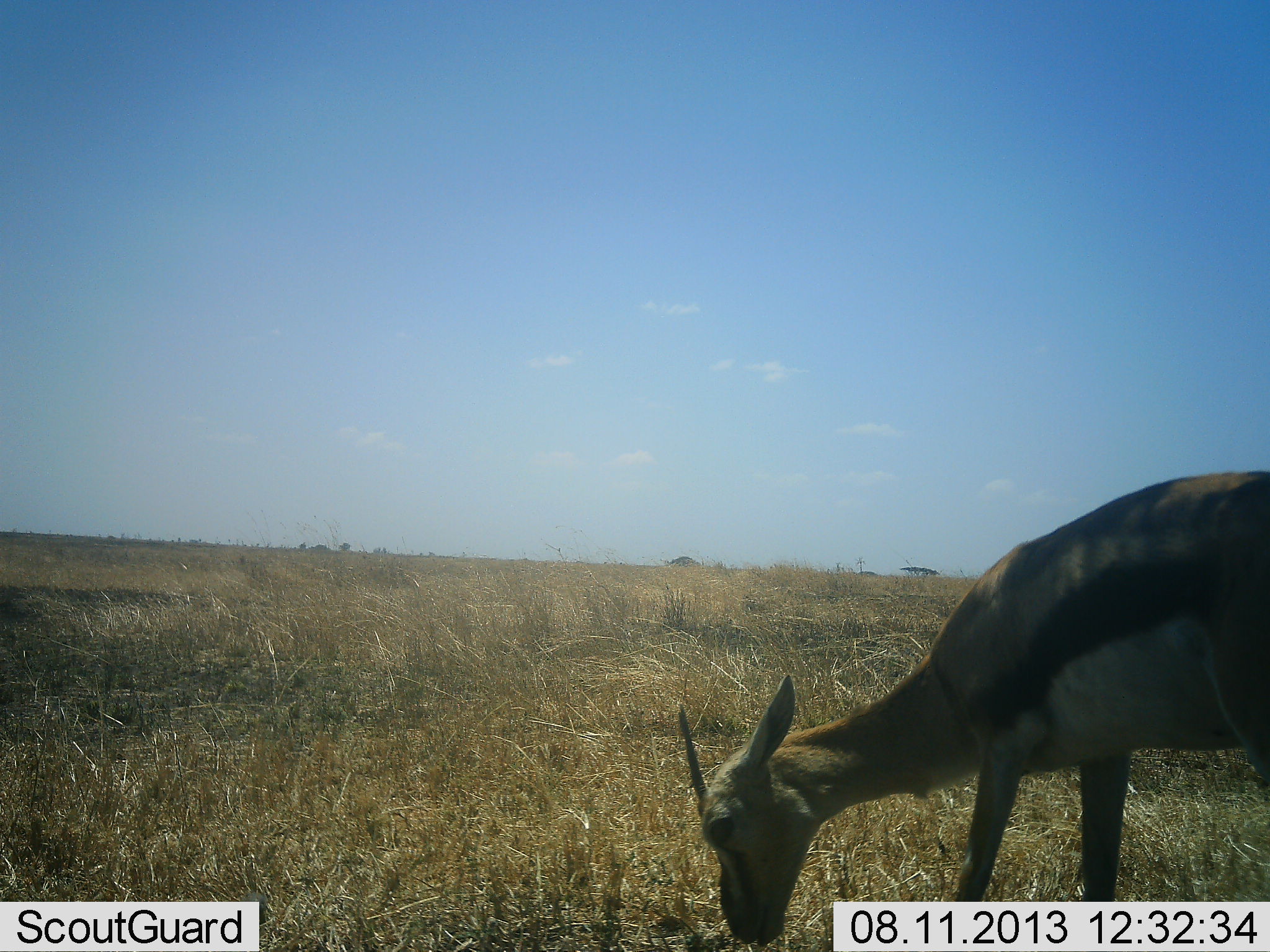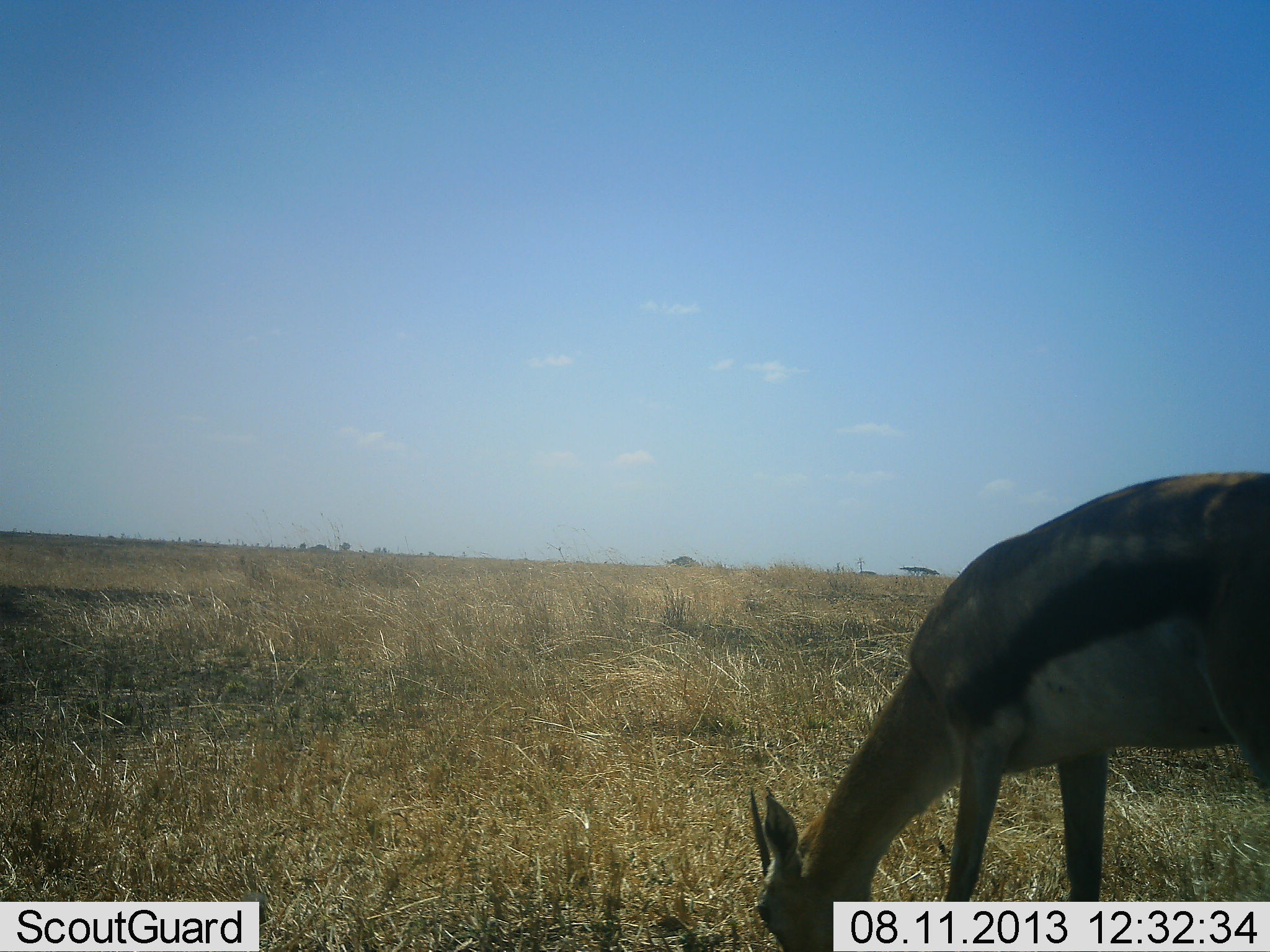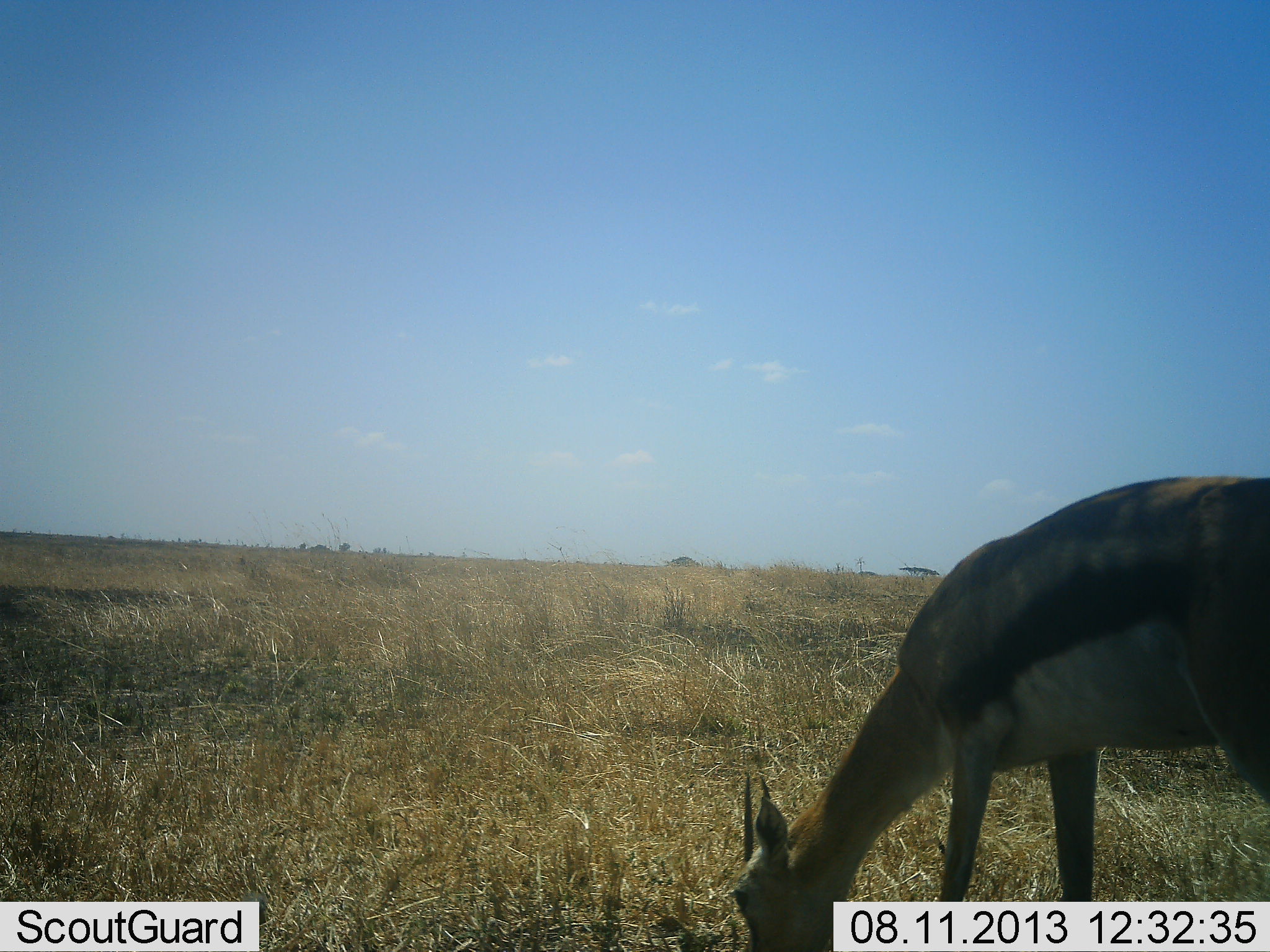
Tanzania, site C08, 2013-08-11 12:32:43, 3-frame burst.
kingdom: Animalia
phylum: Chordata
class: Mammalia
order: Artiodactyla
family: Bovidae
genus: Eudorcas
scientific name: Eudorcas thomsonii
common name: thomson's gazelle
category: gazellethomsons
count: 1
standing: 17%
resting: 0%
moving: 0%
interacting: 0%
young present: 0%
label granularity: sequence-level